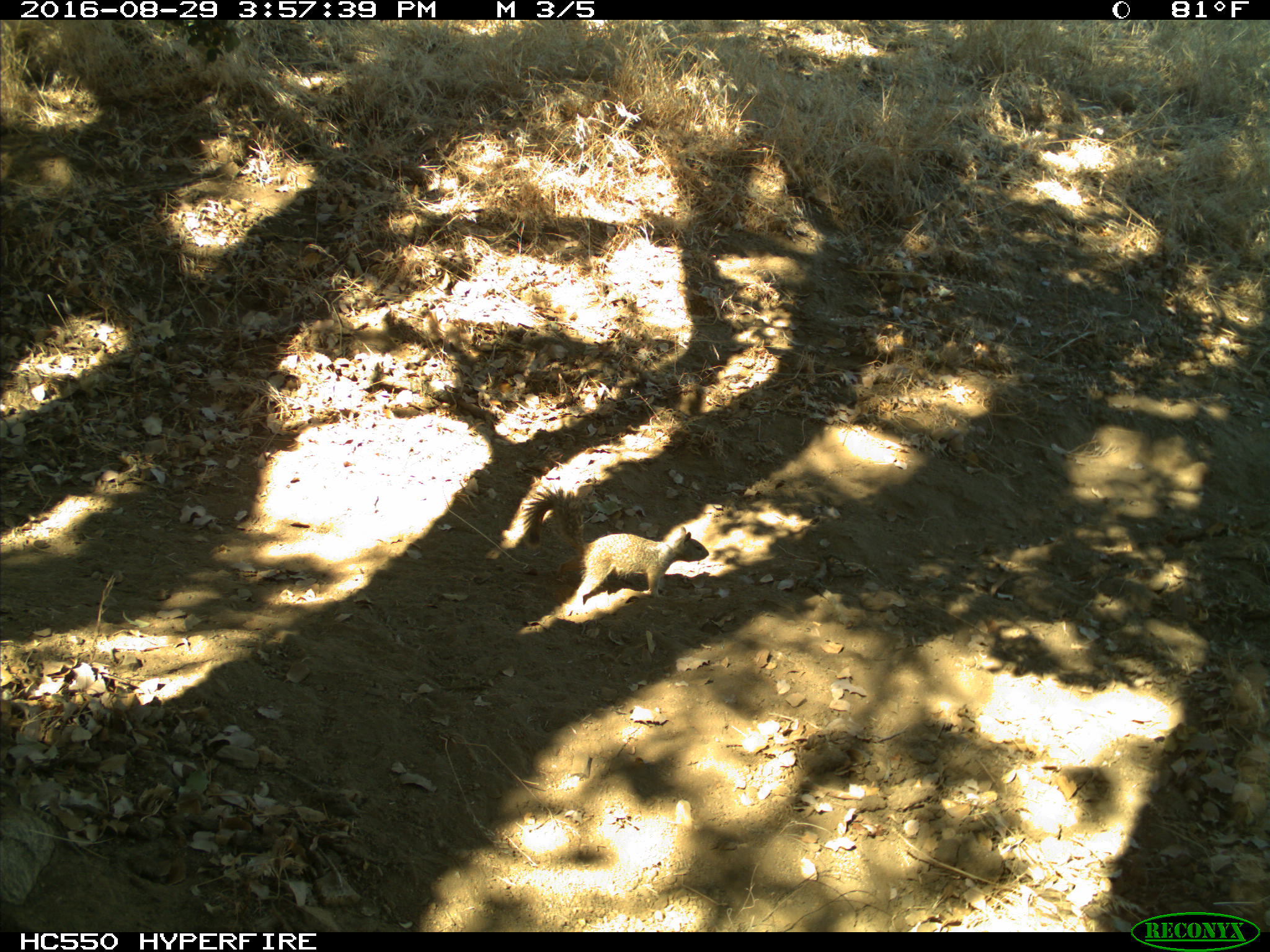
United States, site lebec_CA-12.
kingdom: Animalia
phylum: Chordata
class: Mammalia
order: Rodentia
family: Sciuridae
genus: Otospermophilus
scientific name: Otospermophilus beecheyi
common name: california ground squirrel